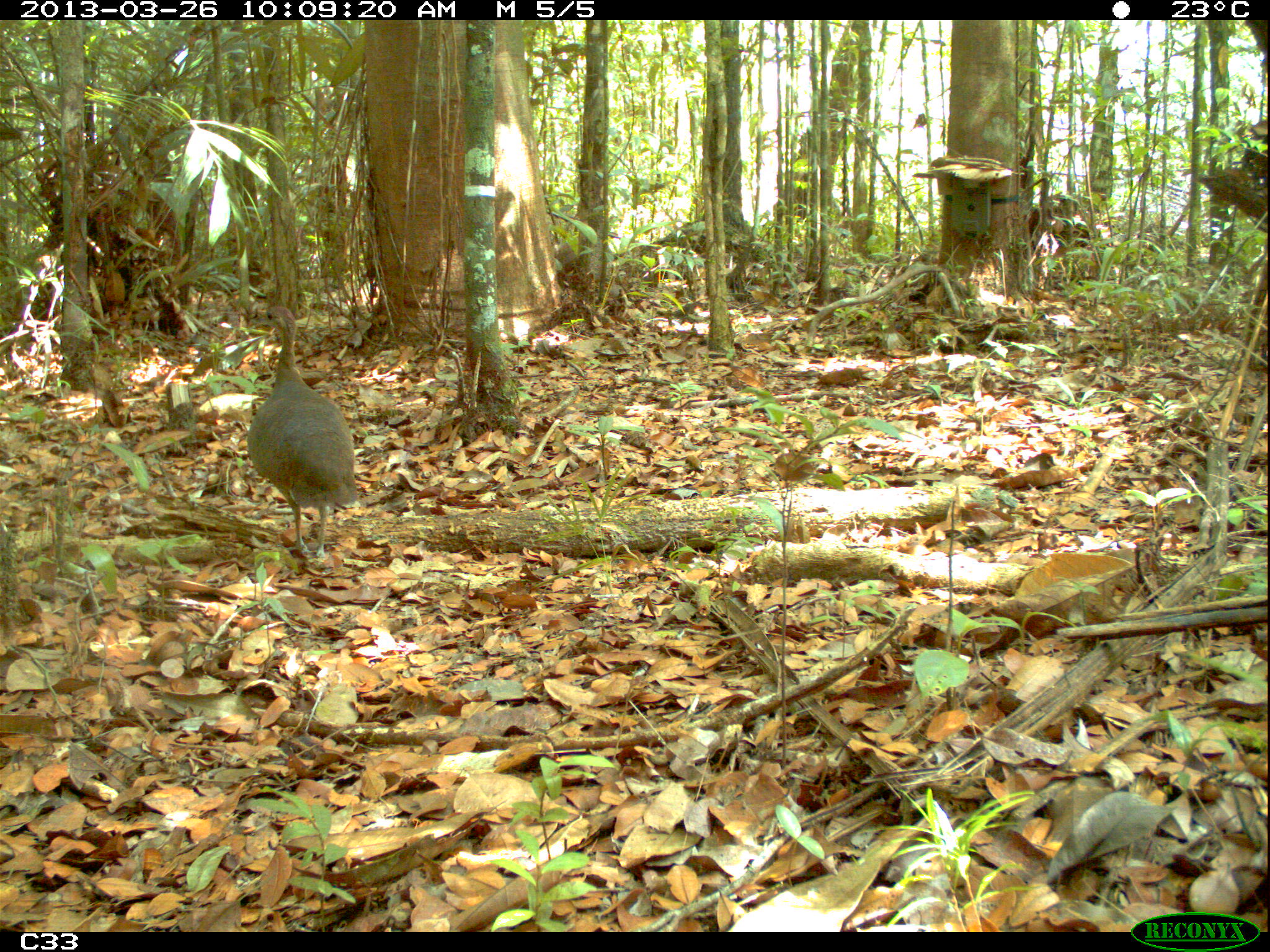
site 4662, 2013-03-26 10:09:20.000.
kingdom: Animalia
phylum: Chordata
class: Aves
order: Tinamiformes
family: Tinamidae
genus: Tinamus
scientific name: Tinamus major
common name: great tinamou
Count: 1.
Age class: adult.